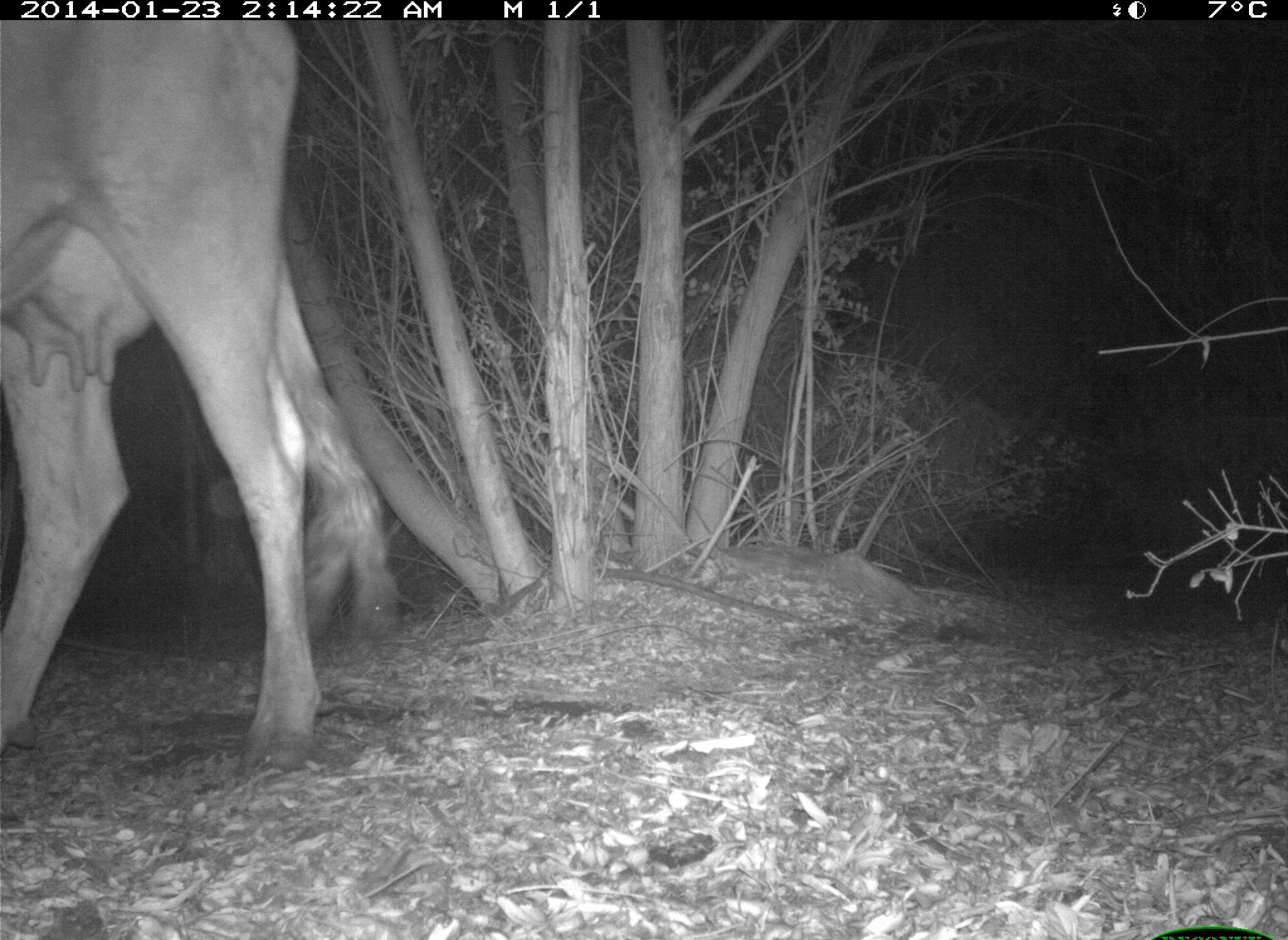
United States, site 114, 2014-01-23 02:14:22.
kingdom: Animalia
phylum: Chordata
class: Mammalia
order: Artiodactyla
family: Bovidae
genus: Bos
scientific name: Bos taurus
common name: cow